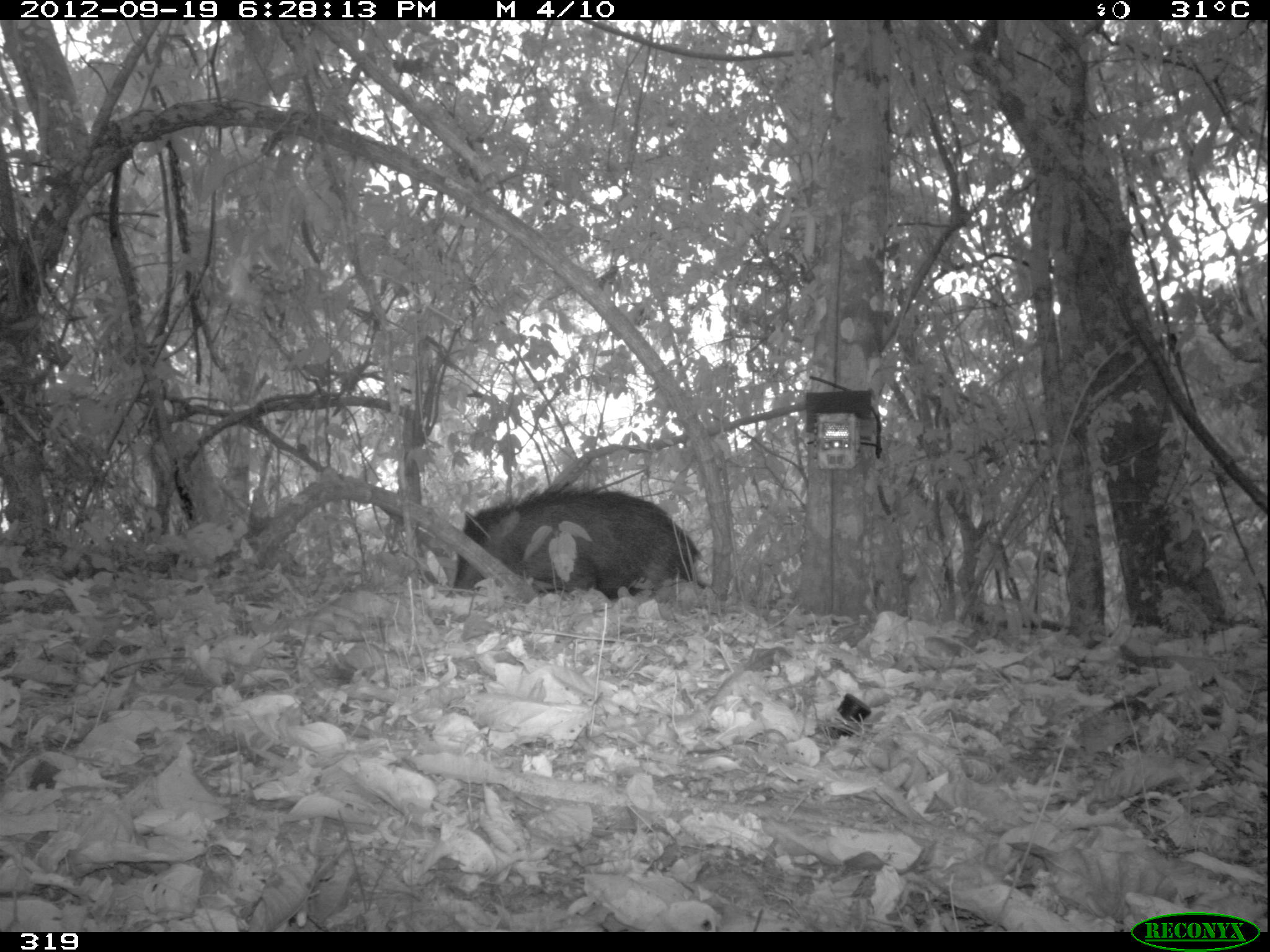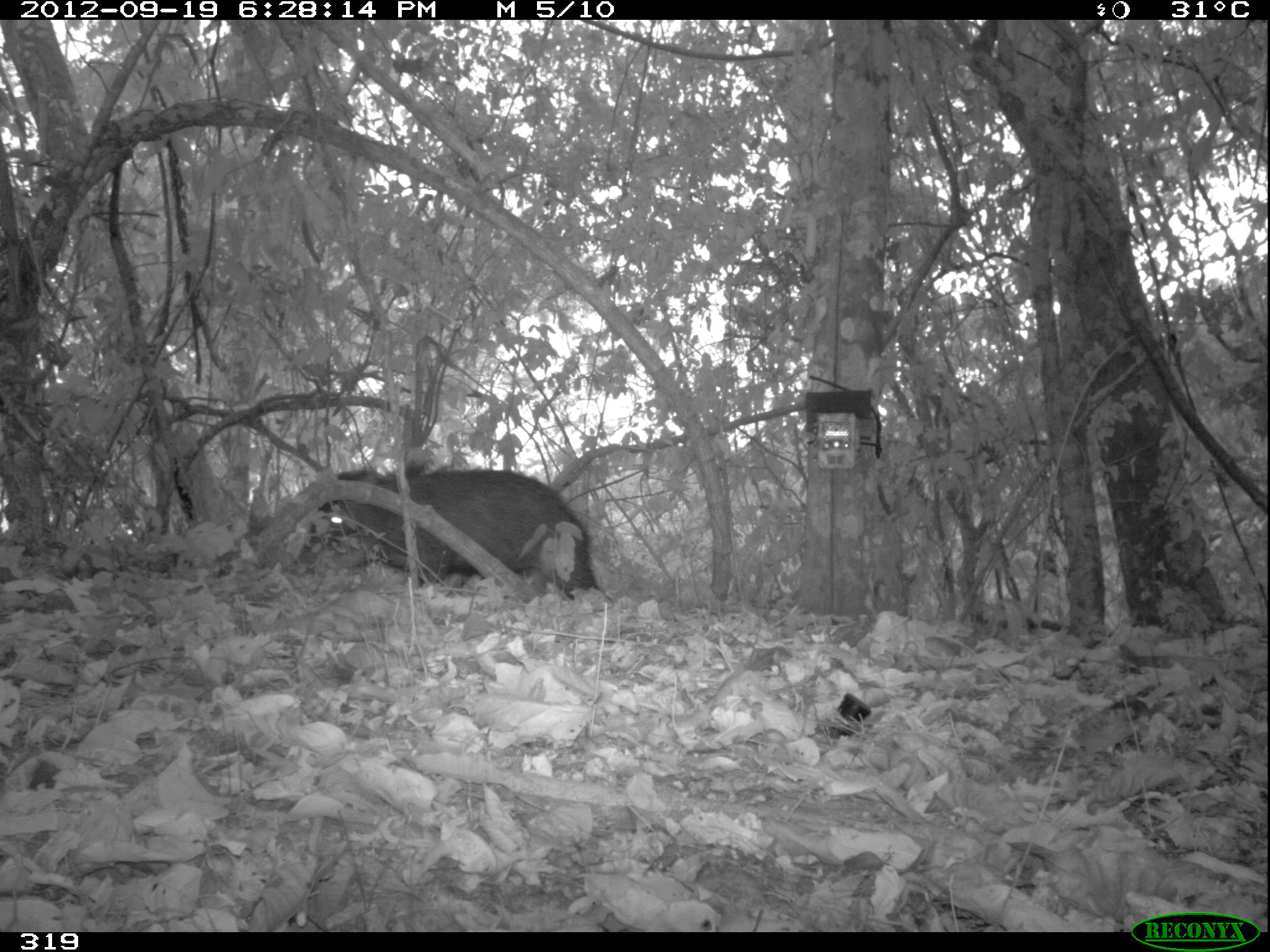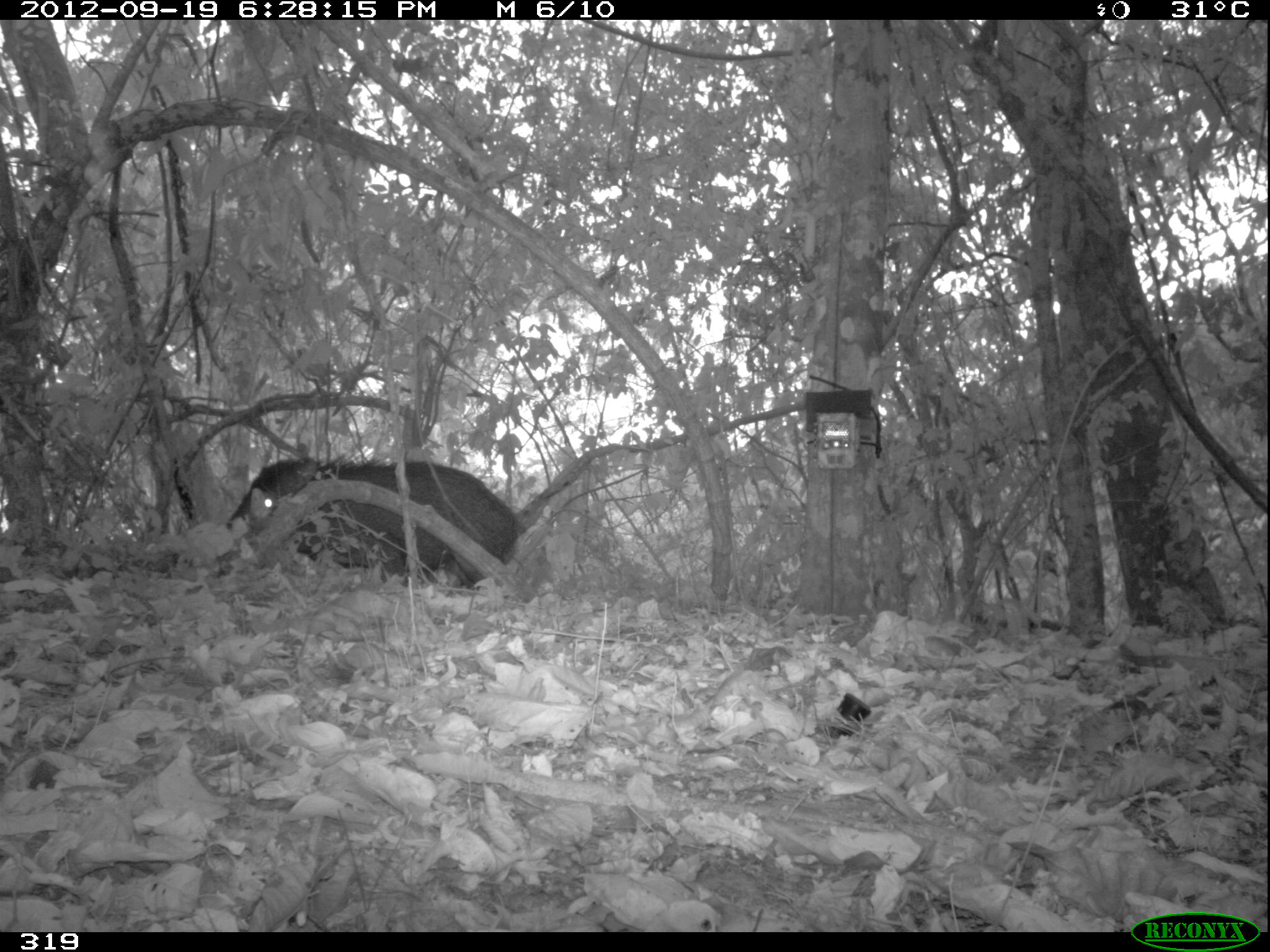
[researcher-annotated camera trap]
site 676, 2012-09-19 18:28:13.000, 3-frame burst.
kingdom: Animalia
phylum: Chordata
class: Mammalia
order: Artiodactyla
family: Tayassuidae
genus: Tayassu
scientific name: Tayassu pecari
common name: white-lipped peccary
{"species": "Tayassu pecari (white-lipped peccary)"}